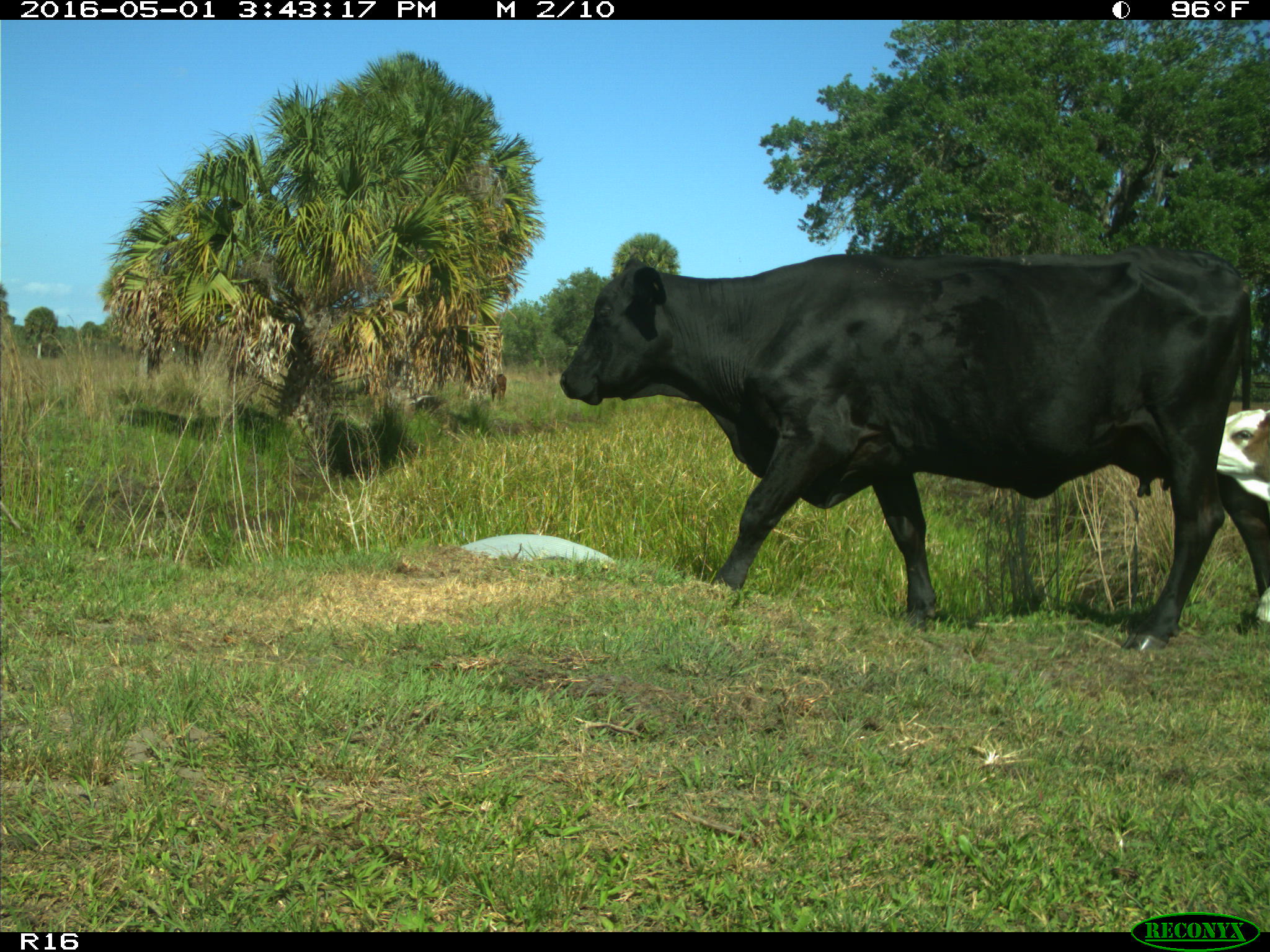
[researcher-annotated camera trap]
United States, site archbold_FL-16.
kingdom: Animalia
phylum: Chordata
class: Mammalia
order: Artiodactyla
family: Bovidae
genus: Bos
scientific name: Bos taurus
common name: domestic cow